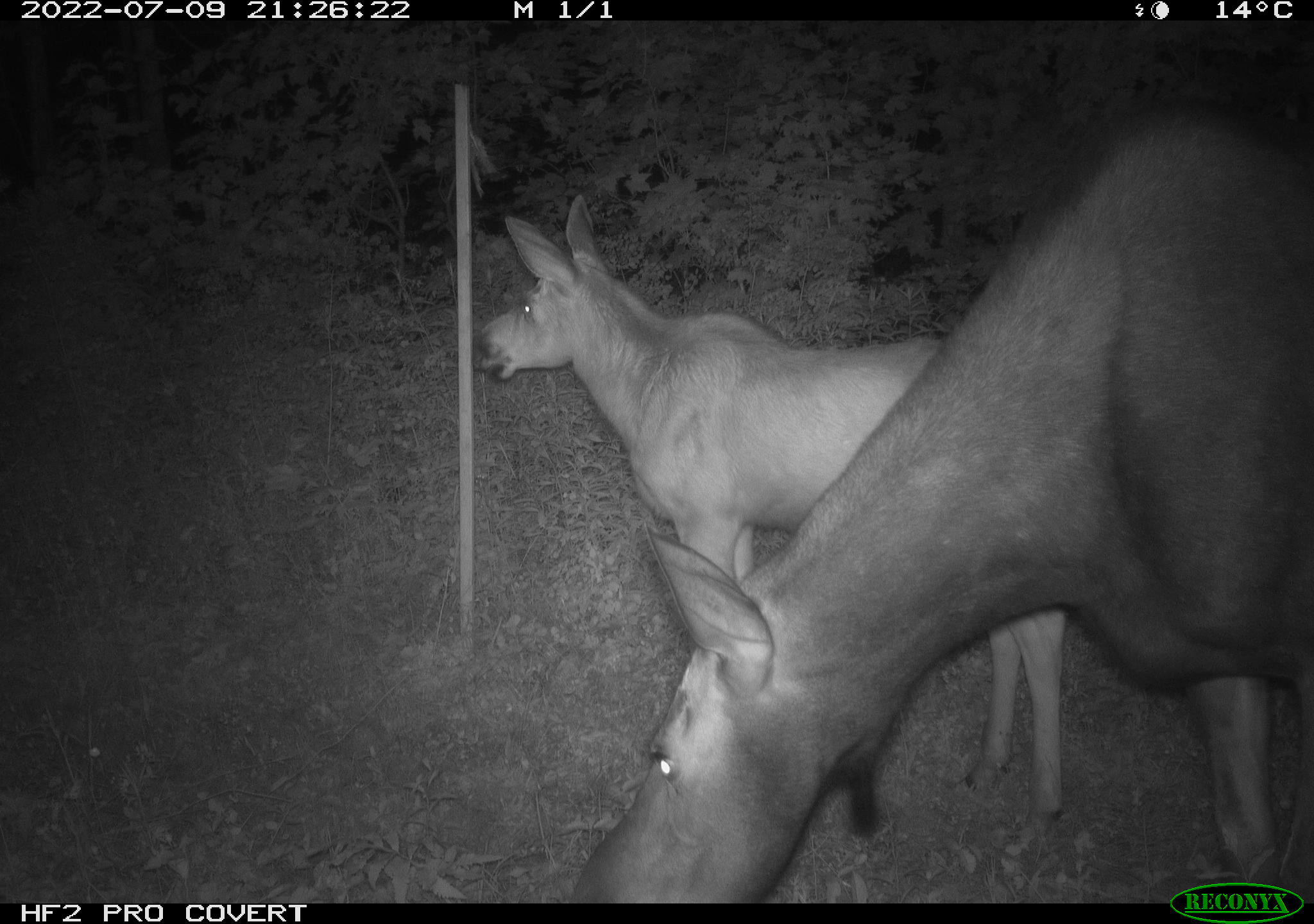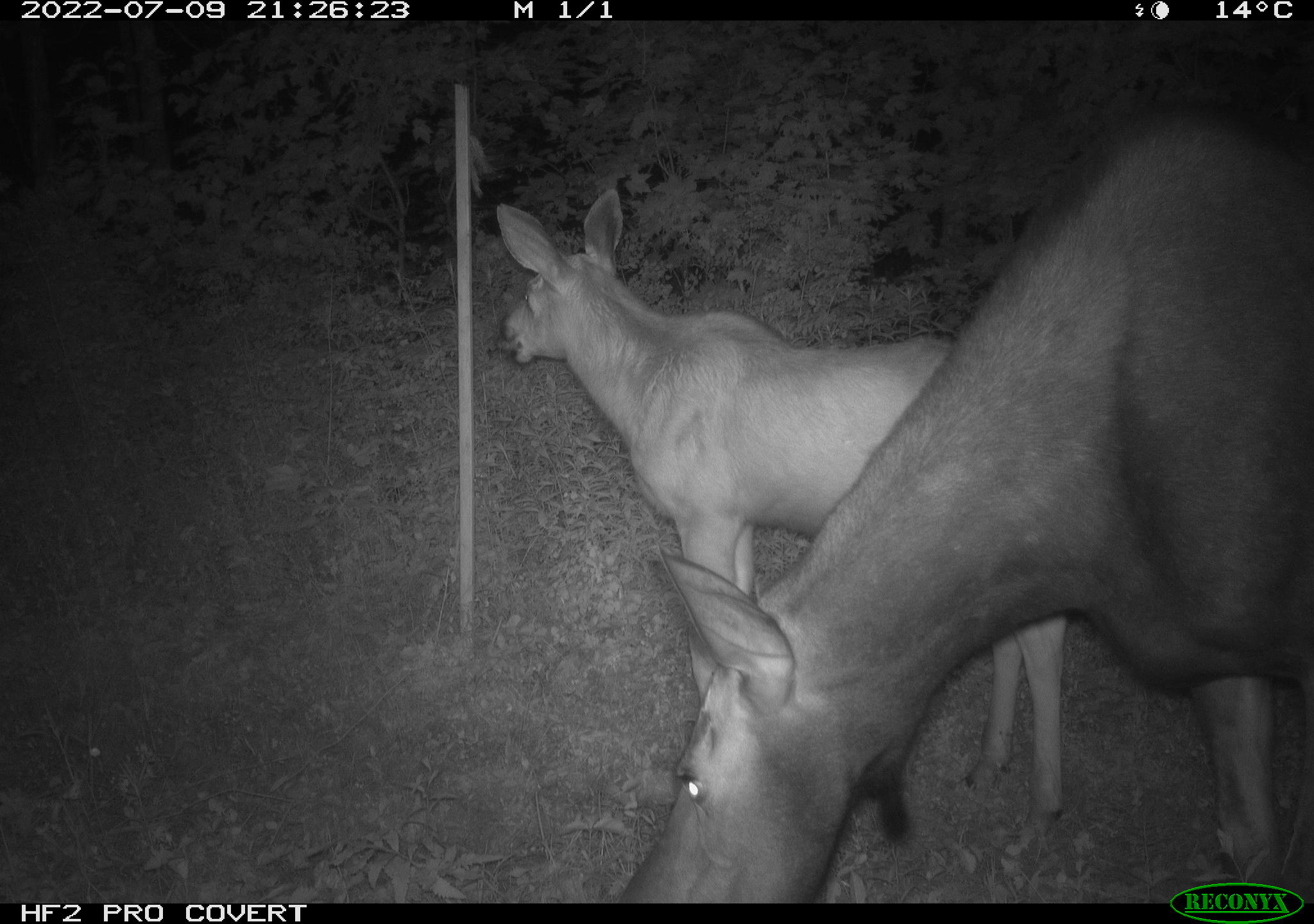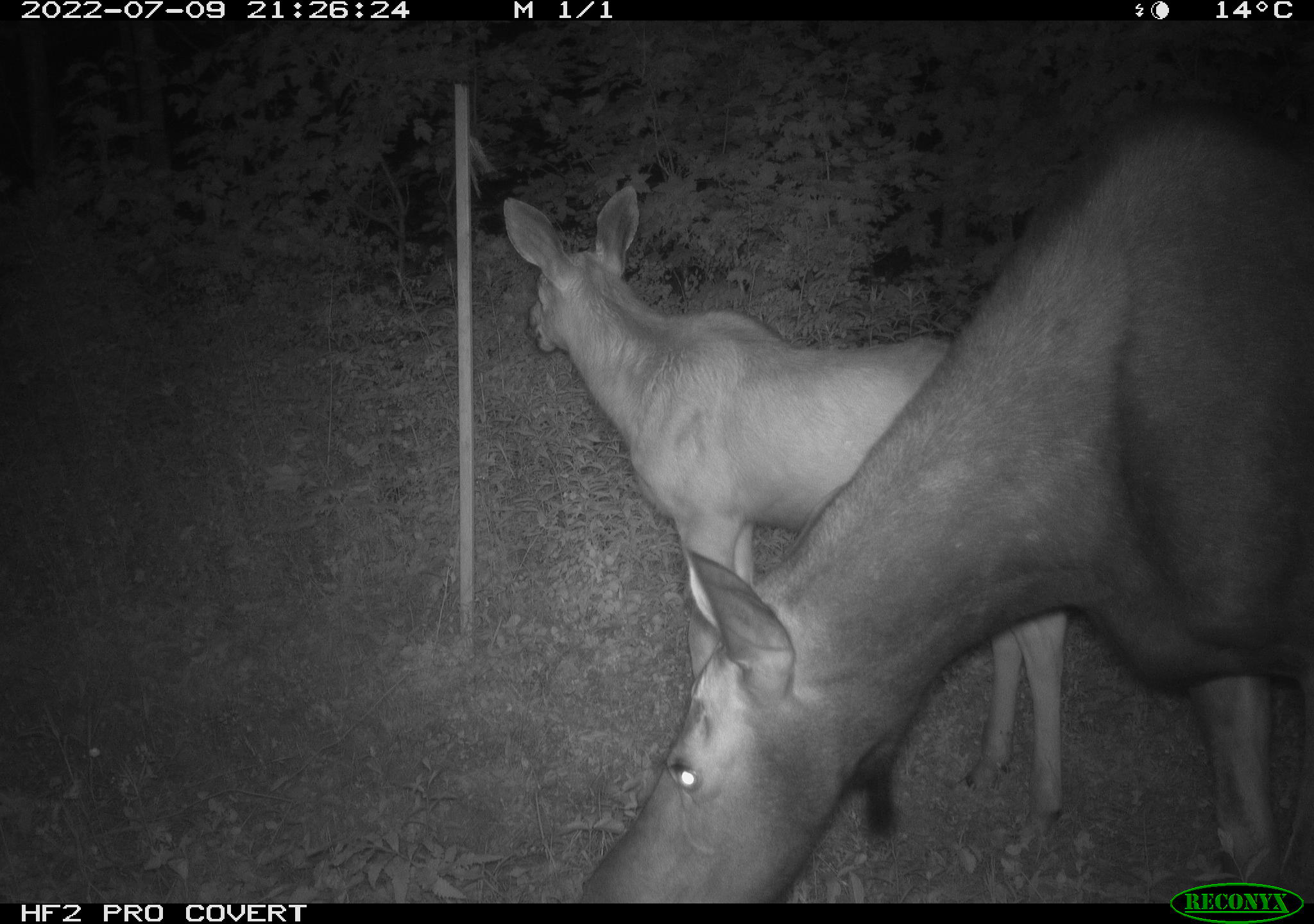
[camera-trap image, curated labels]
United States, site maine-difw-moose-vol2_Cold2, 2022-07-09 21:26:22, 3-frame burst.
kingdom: Animalia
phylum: Chordata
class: Mammalia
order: Artiodactyla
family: Cervidae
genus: Alces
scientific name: Alces alces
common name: moose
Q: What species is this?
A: Moose (Alces alces).